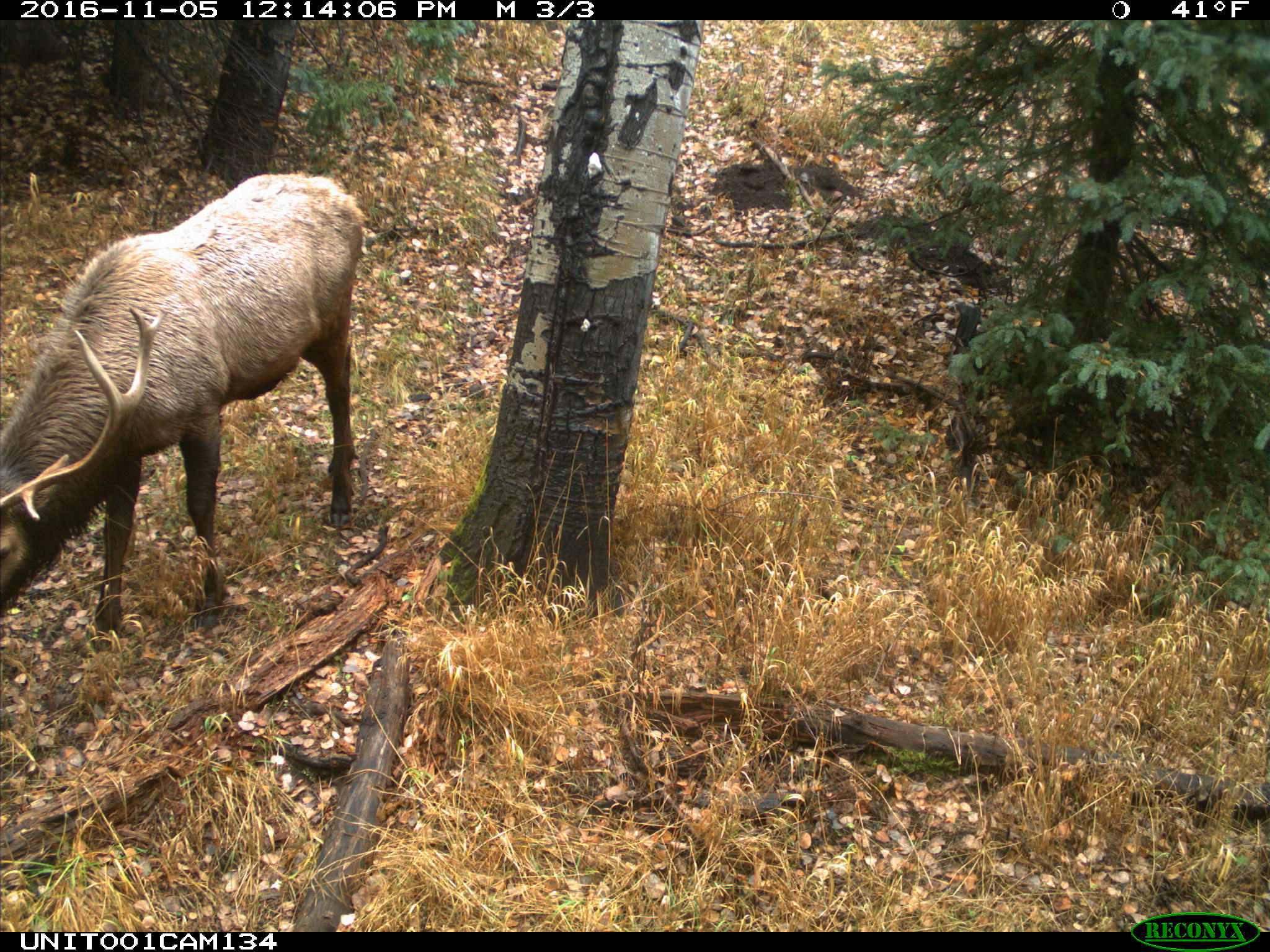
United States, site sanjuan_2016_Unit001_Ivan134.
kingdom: Animalia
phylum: Chordata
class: Mammalia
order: Artiodactyla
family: Cervidae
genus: Cervus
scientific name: Cervus elaphus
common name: red deer